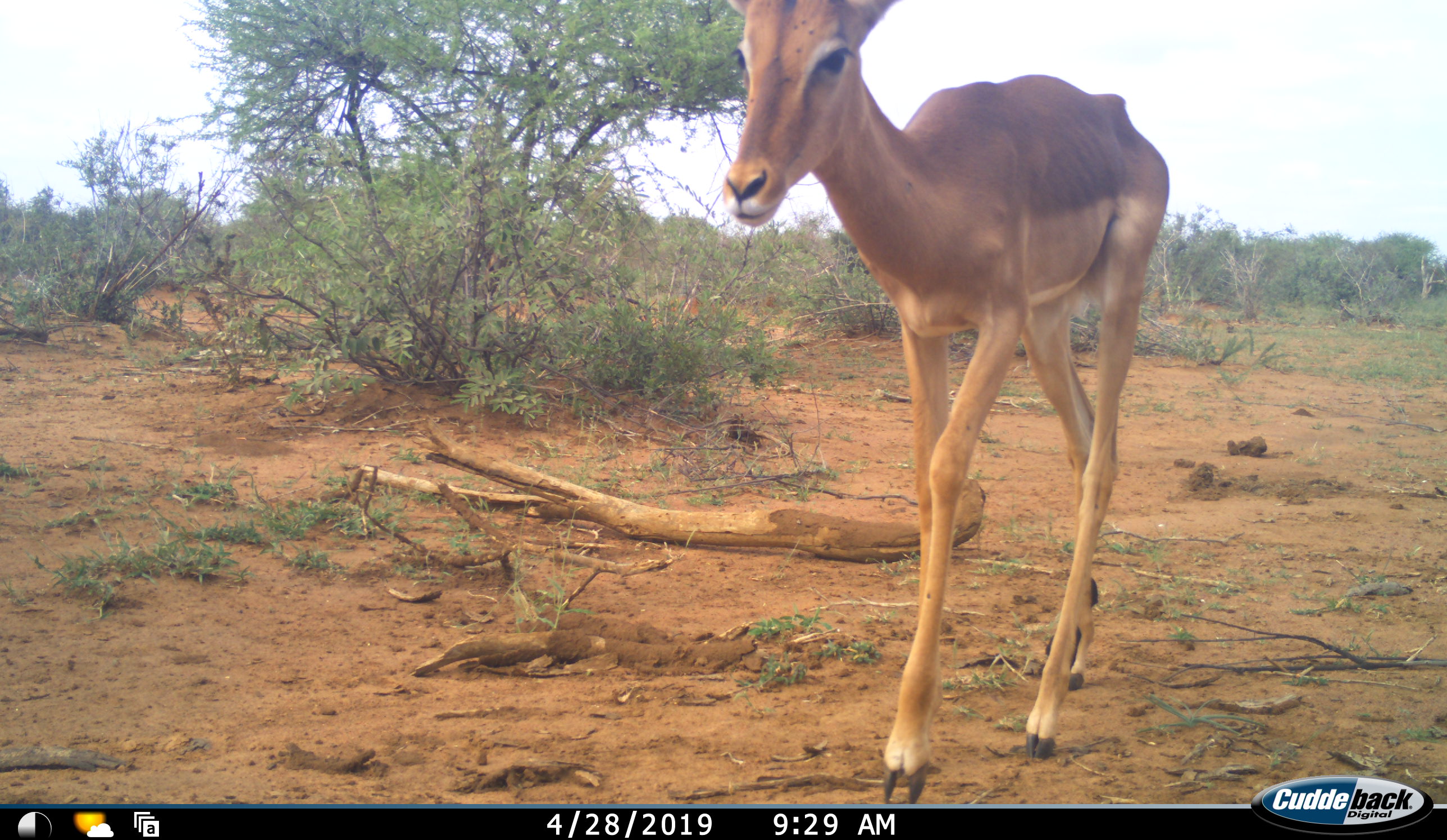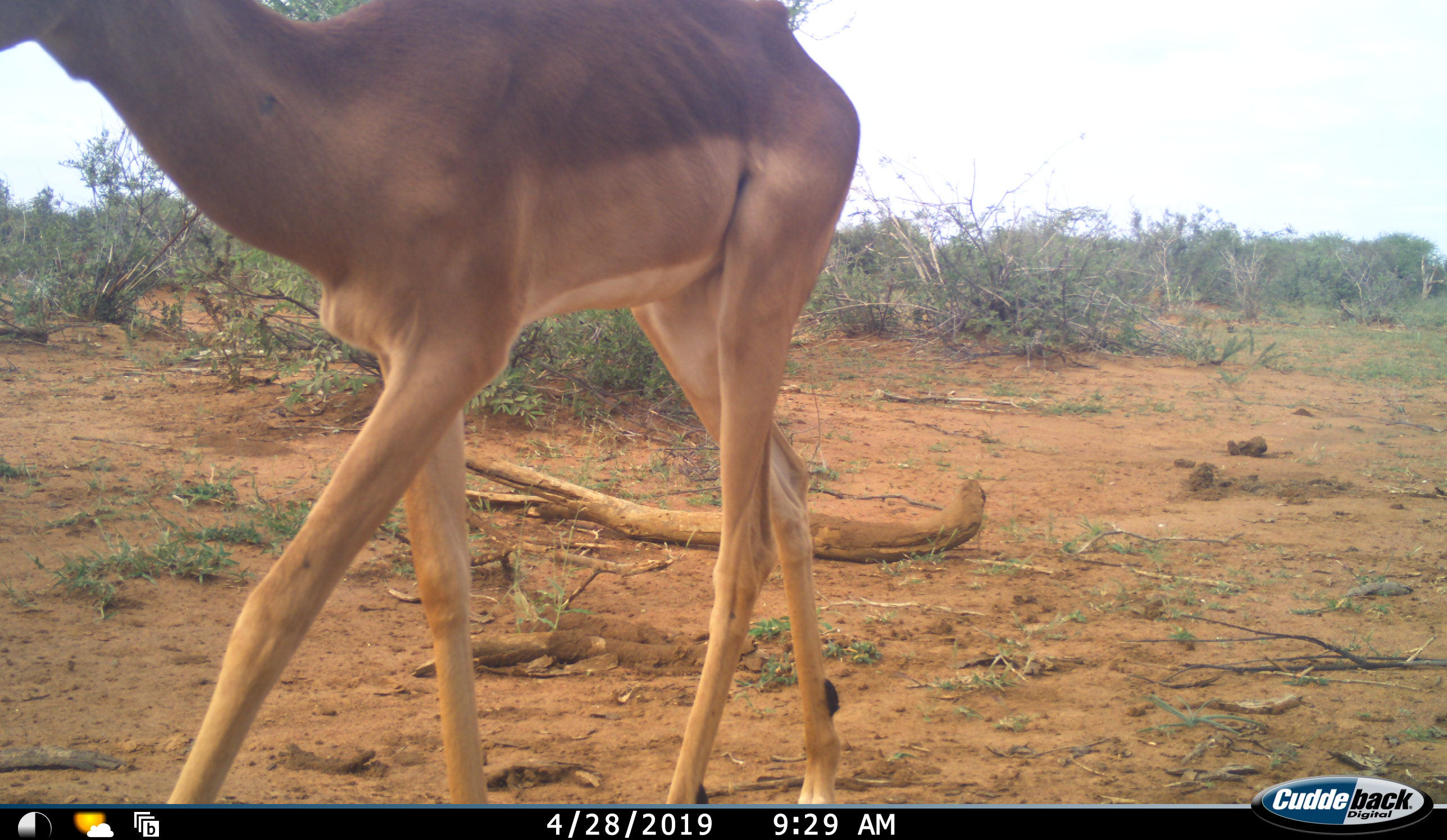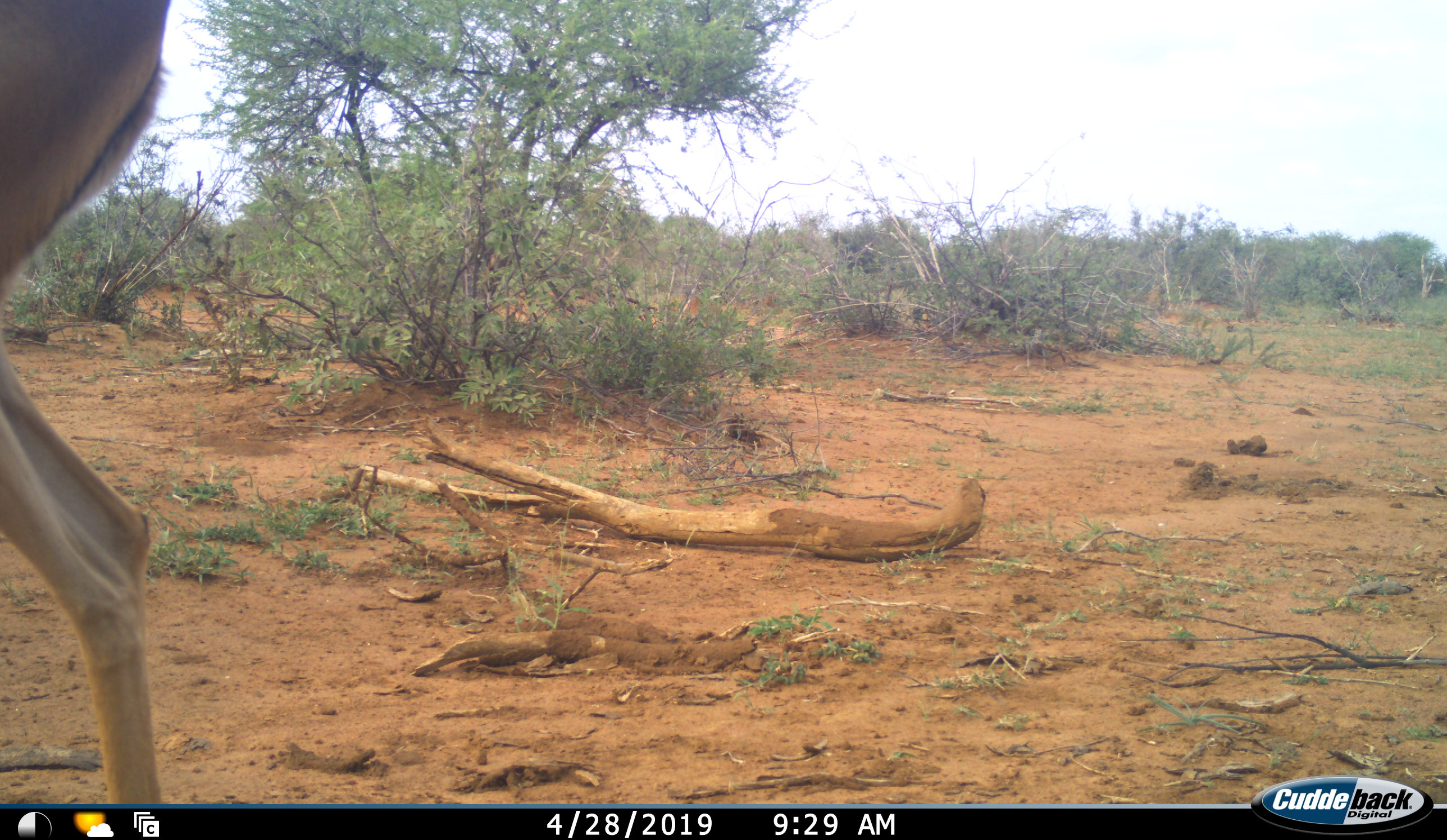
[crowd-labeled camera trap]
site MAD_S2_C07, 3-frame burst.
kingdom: Animalia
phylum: Chordata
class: Mammalia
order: Artiodactyla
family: Bovidae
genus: Aepyceros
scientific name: Aepyceros melampus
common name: impala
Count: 1.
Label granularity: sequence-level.